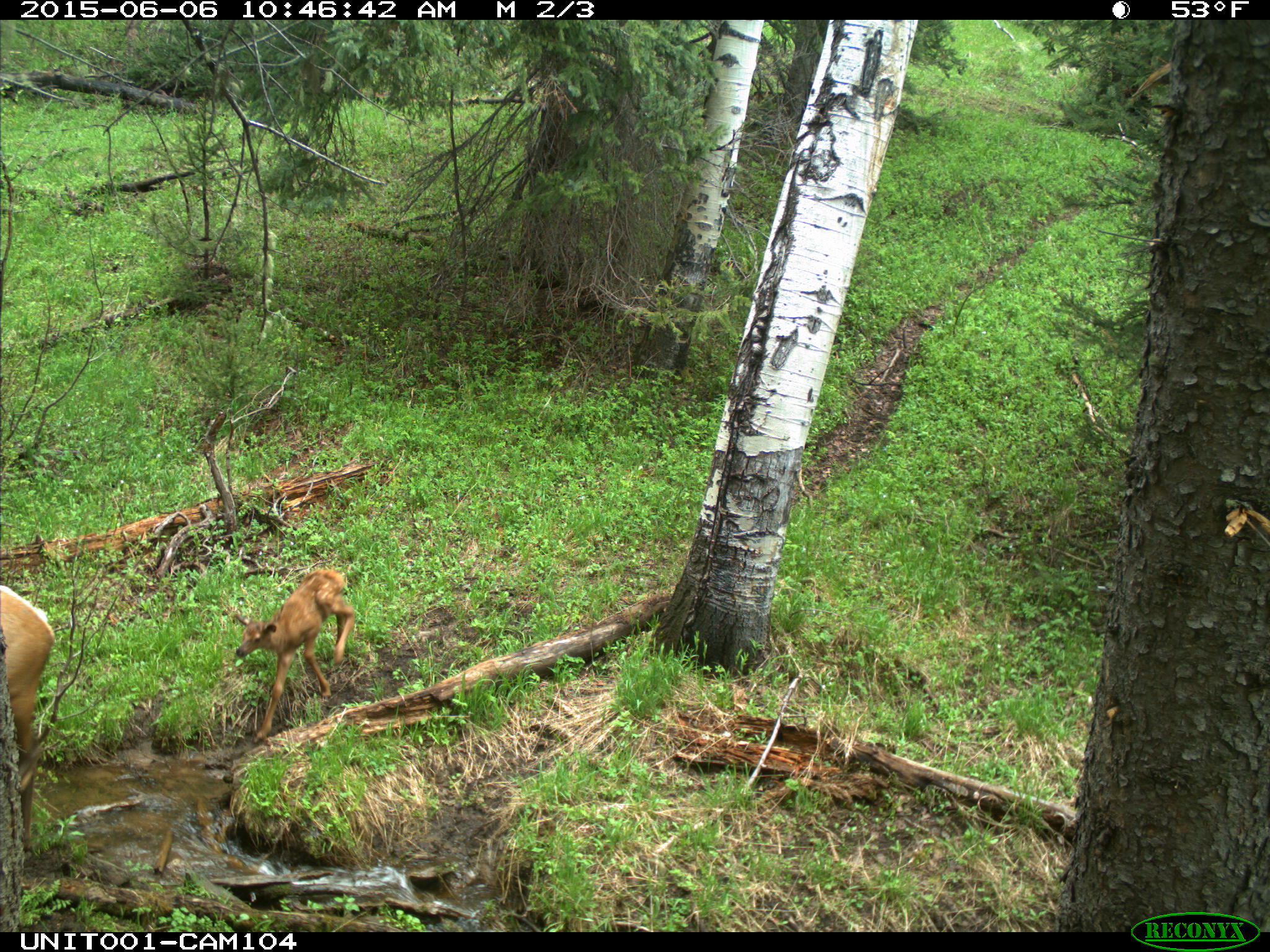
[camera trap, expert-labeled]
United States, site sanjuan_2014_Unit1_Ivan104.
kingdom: Animalia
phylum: Chordata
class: Mammalia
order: Artiodactyla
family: Cervidae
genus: Cervus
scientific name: Cervus elaphus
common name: red deer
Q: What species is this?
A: Cervus elaphus (red deer).